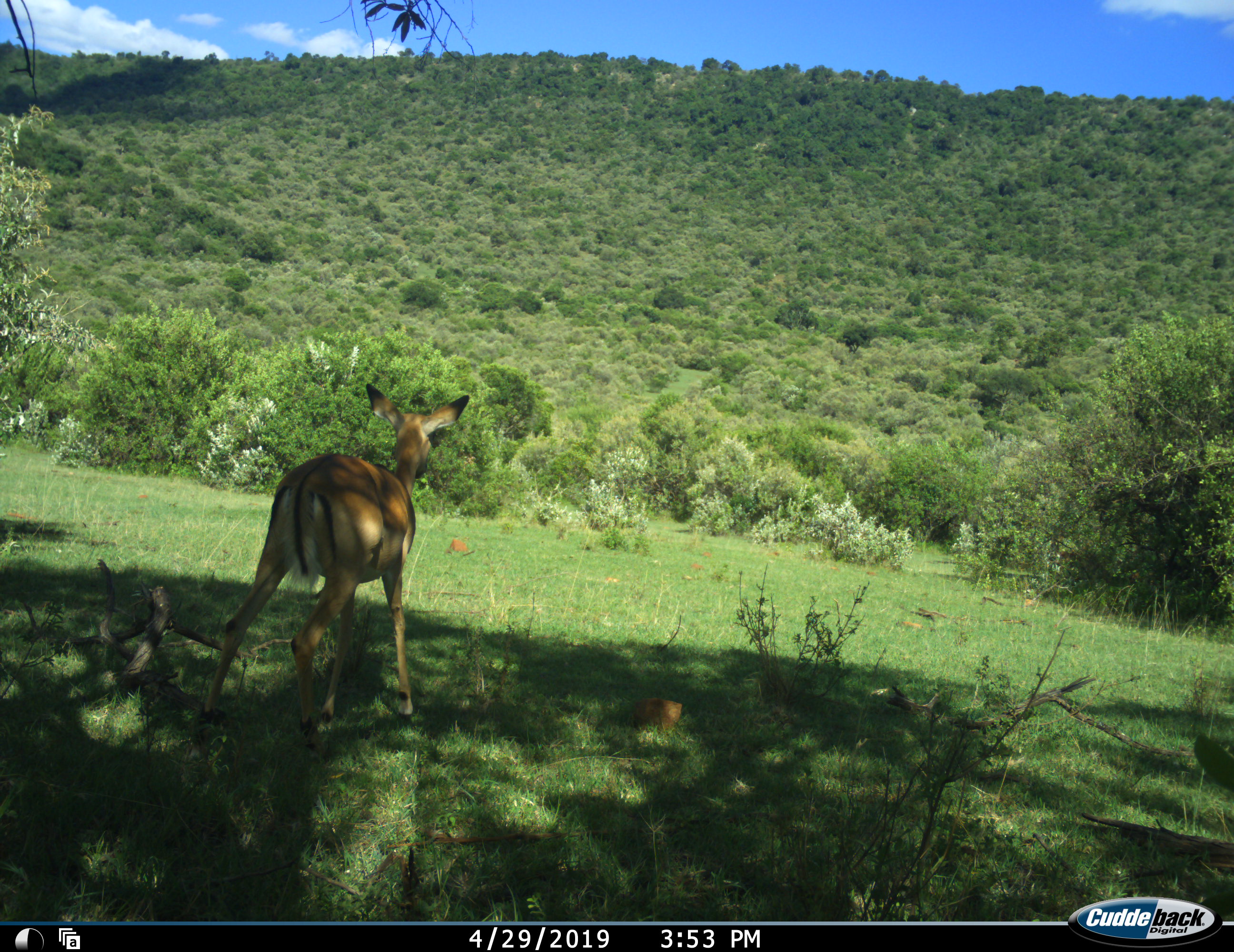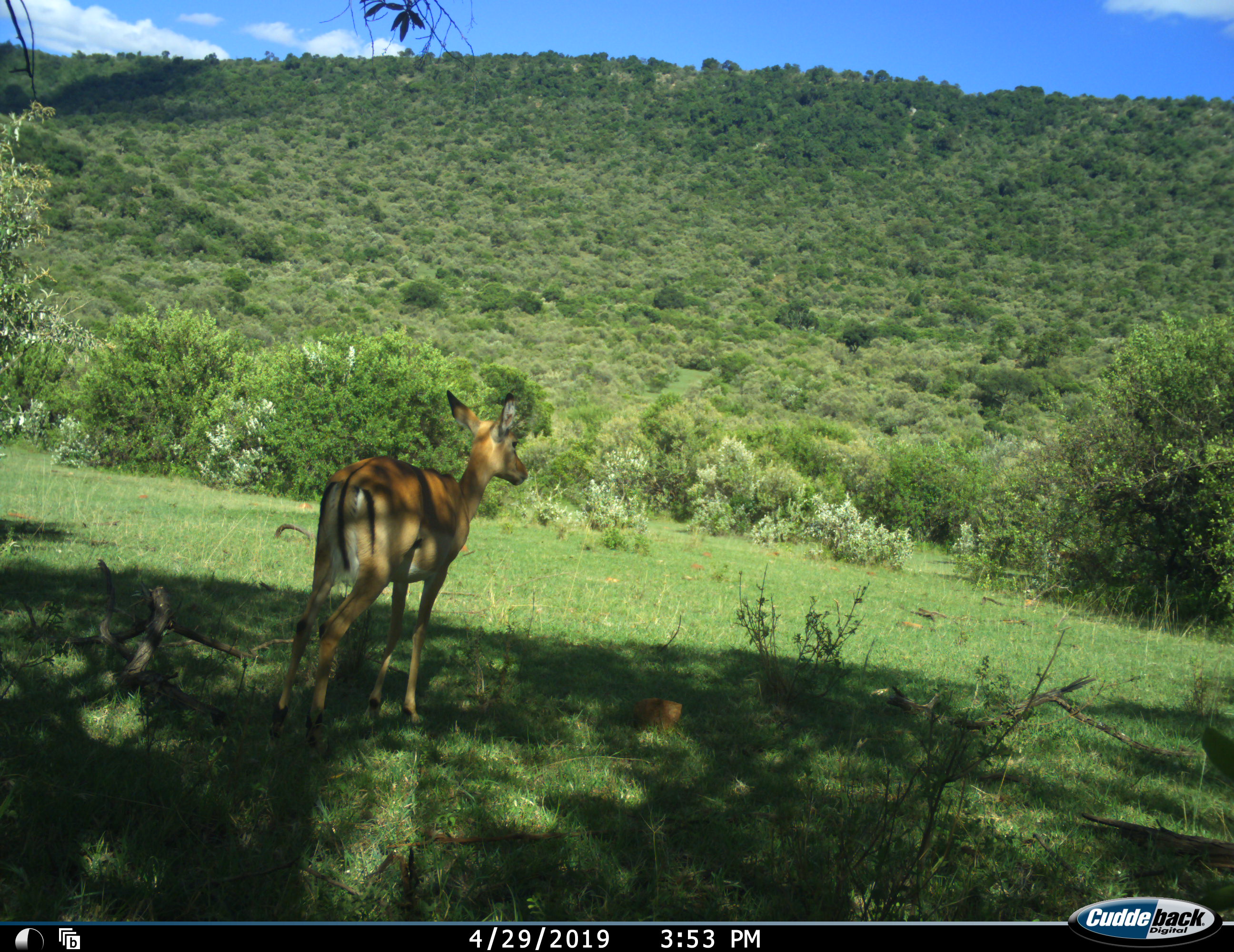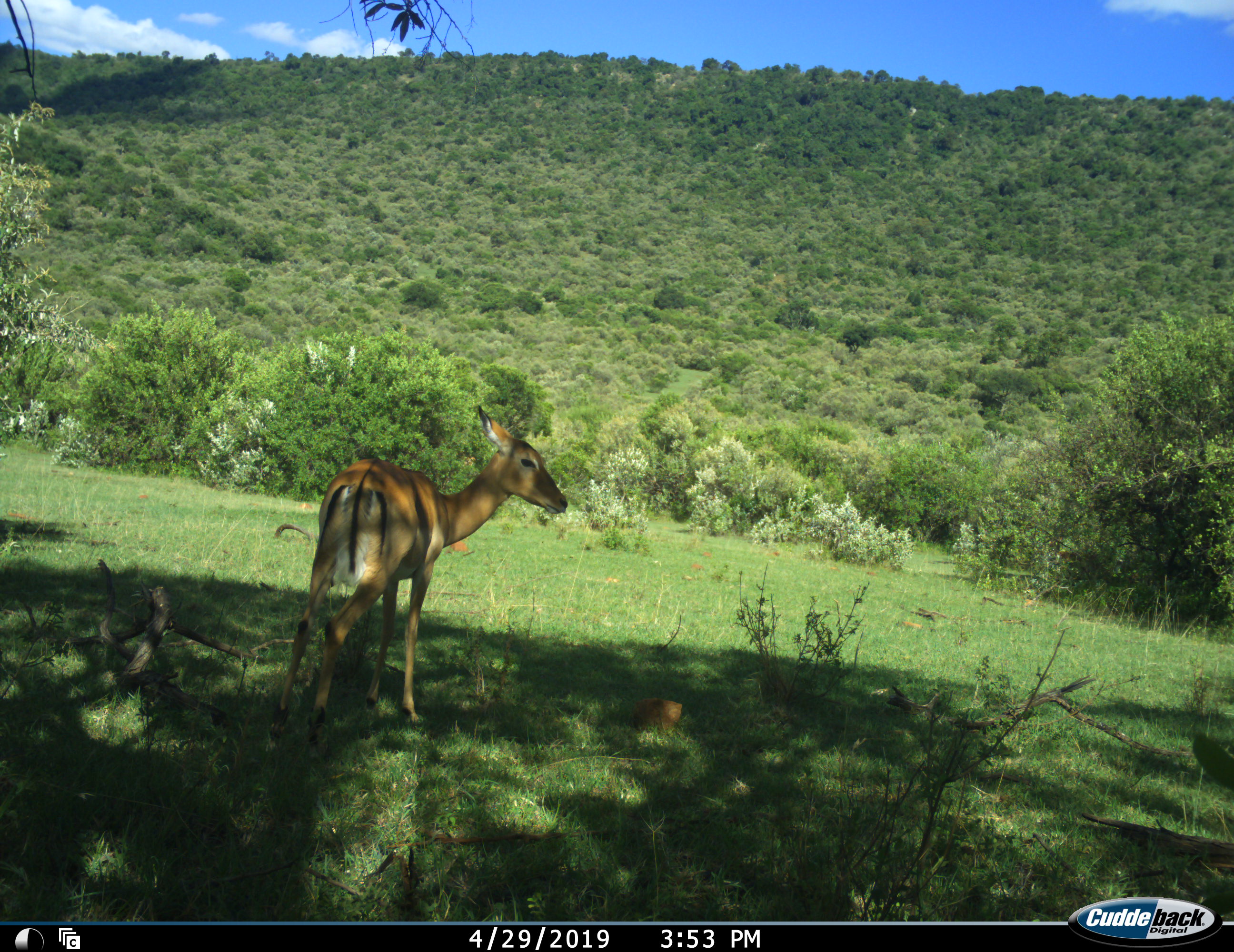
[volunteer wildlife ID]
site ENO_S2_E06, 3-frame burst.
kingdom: Animalia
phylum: Chordata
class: Mammalia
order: Artiodactyla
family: Bovidae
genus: Aepyceros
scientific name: Aepyceros melampus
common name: impala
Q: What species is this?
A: Impala (Aepyceros melampus).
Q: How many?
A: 1.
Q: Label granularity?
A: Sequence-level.